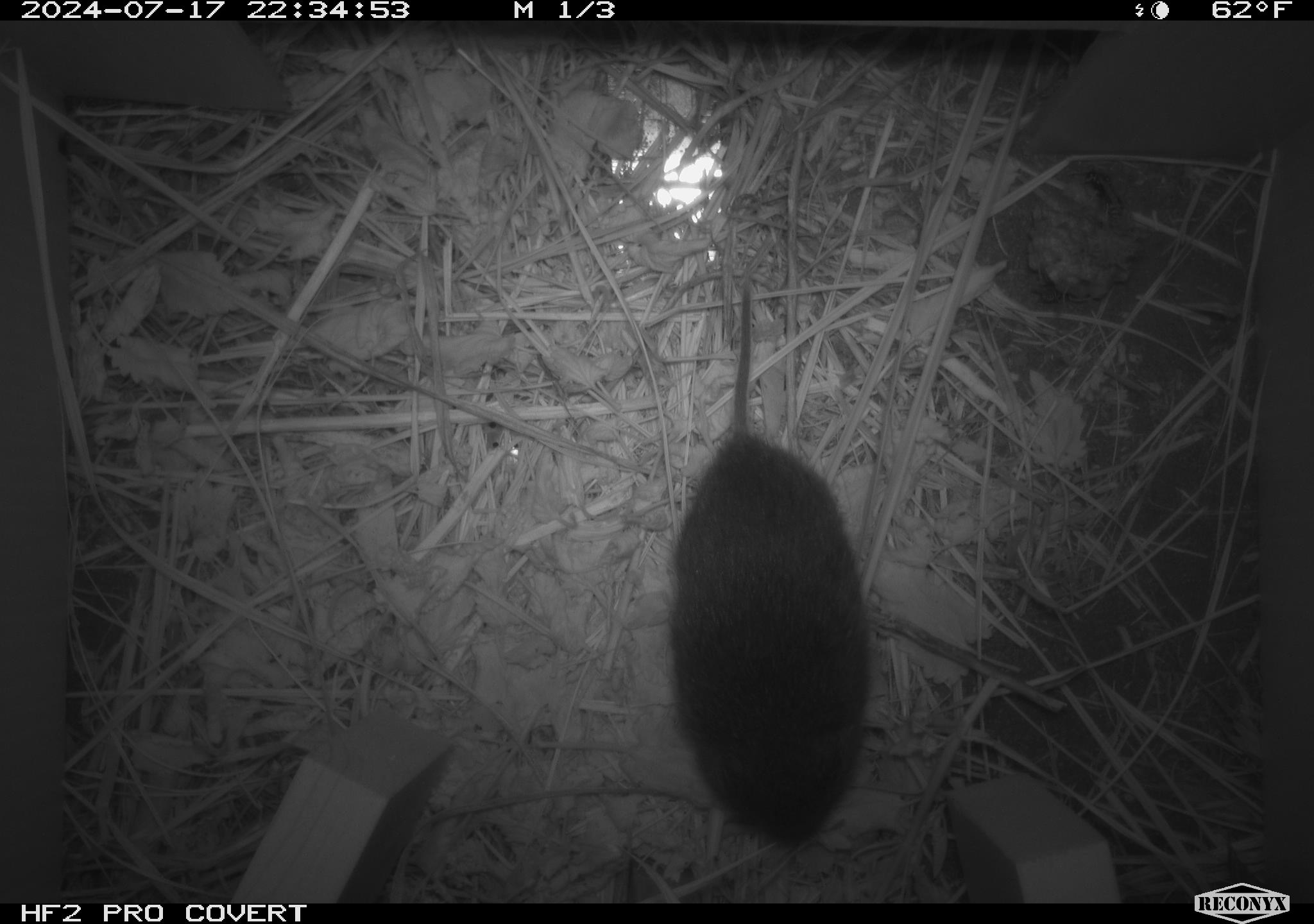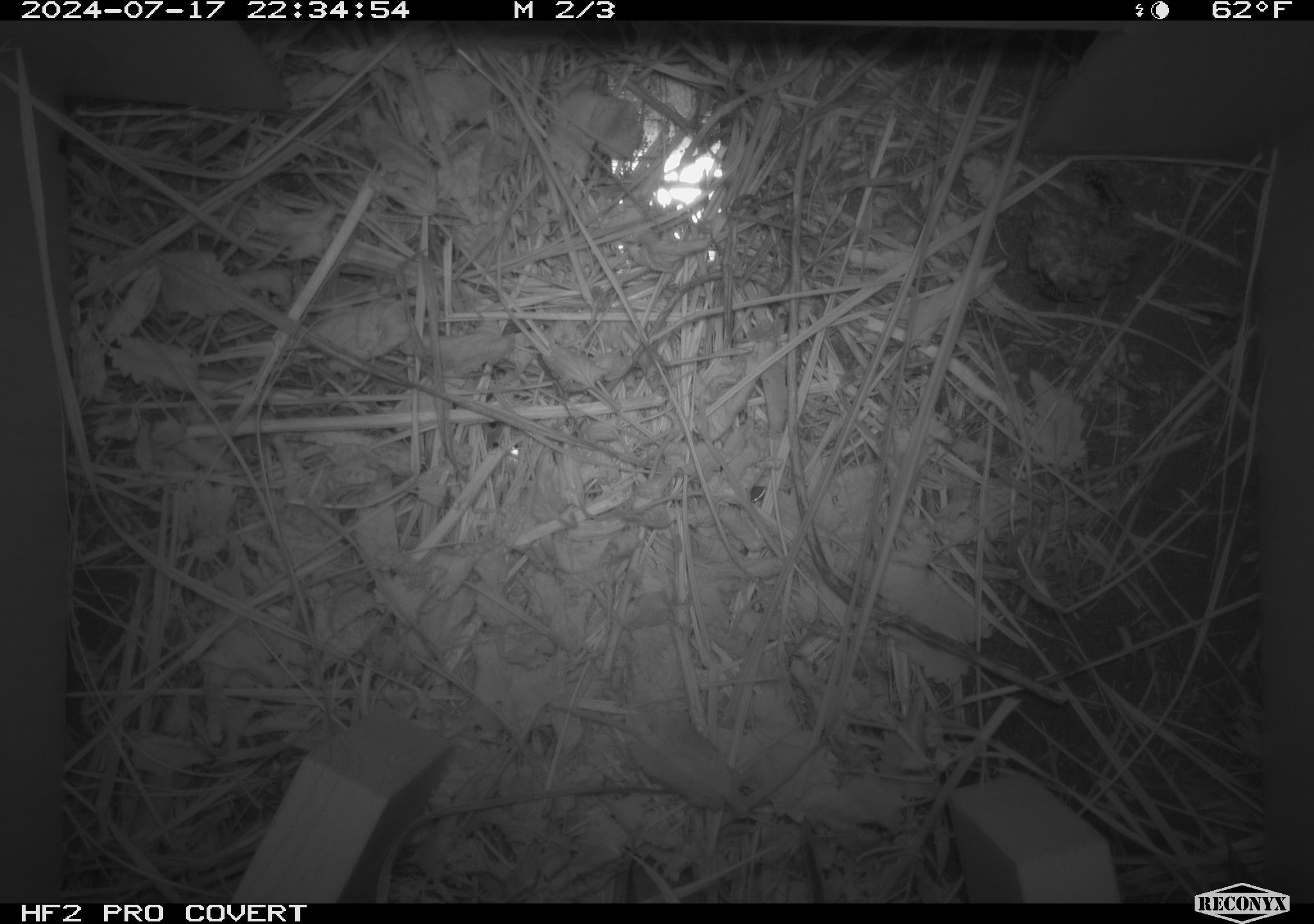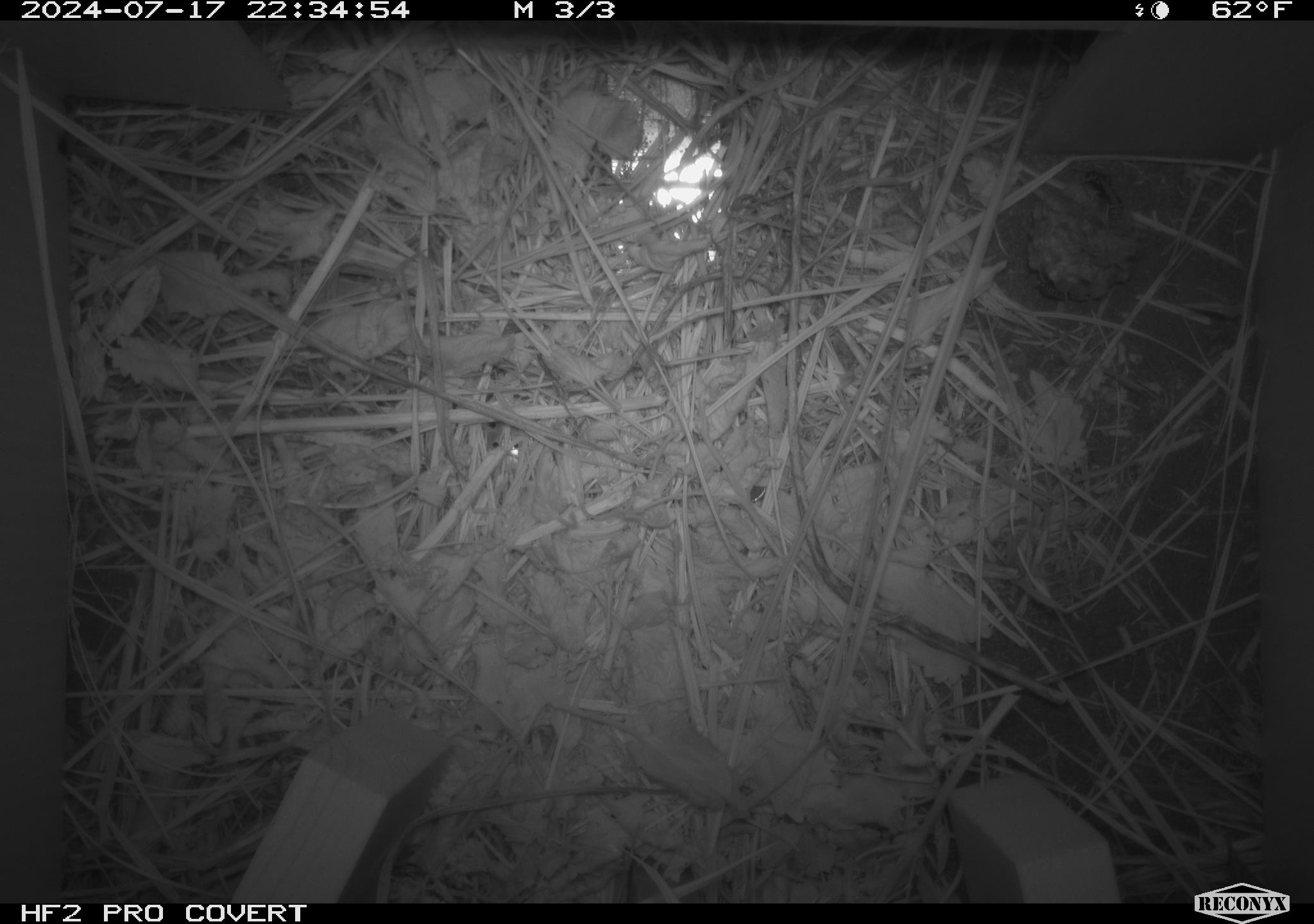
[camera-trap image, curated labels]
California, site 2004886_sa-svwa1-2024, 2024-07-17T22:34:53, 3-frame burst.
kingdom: Animalia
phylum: Arthropoda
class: Insecta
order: Hymenoptera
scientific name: Hymenoptera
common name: ants, bees, wasps, and sawflies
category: hymenoptera order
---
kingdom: Animalia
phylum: Chordata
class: Mammalia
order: Rodentia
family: Cricetidae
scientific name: Arvicolinae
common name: voles, lemmings, and muskrats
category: arvicolinae subfamily